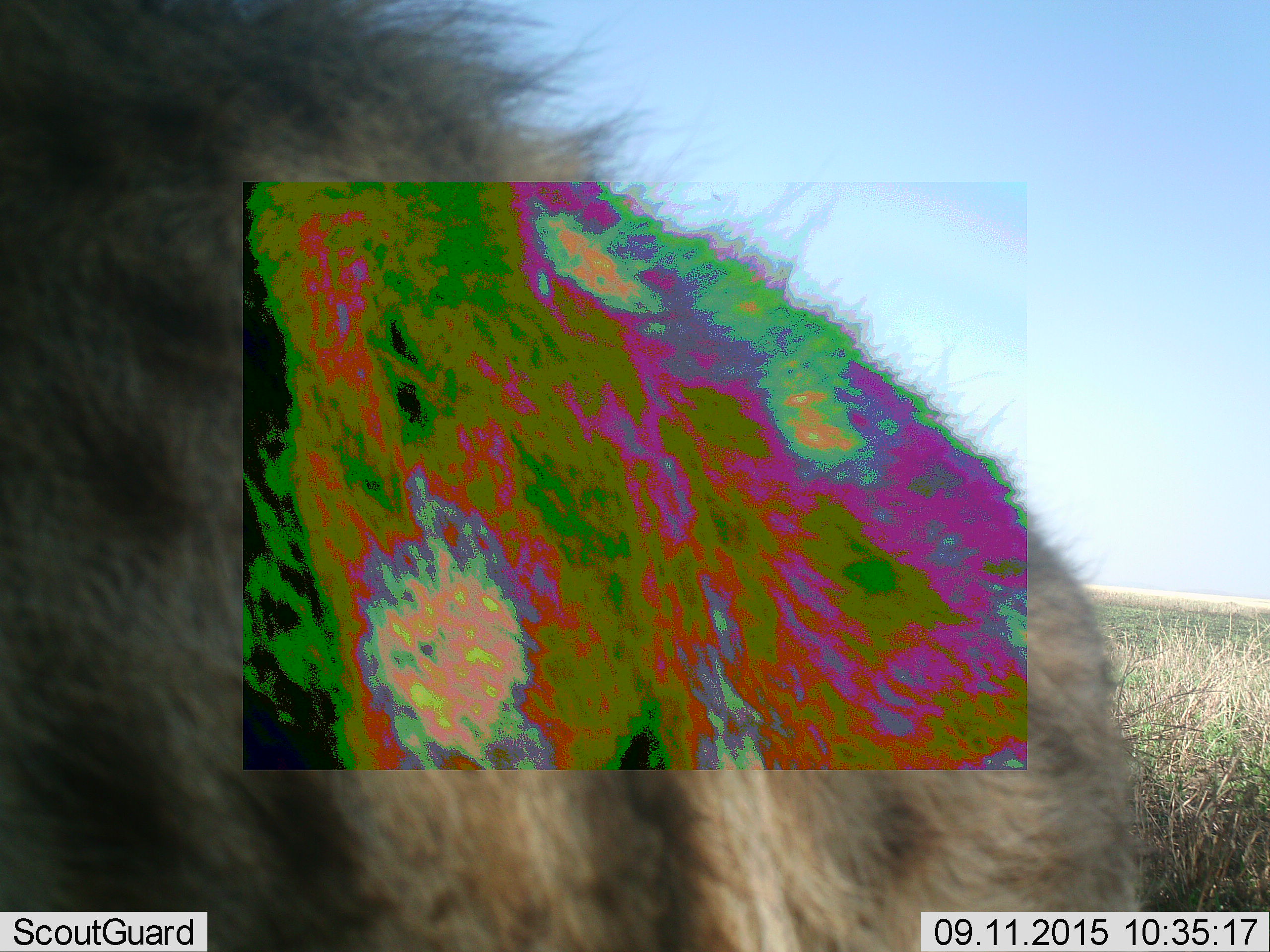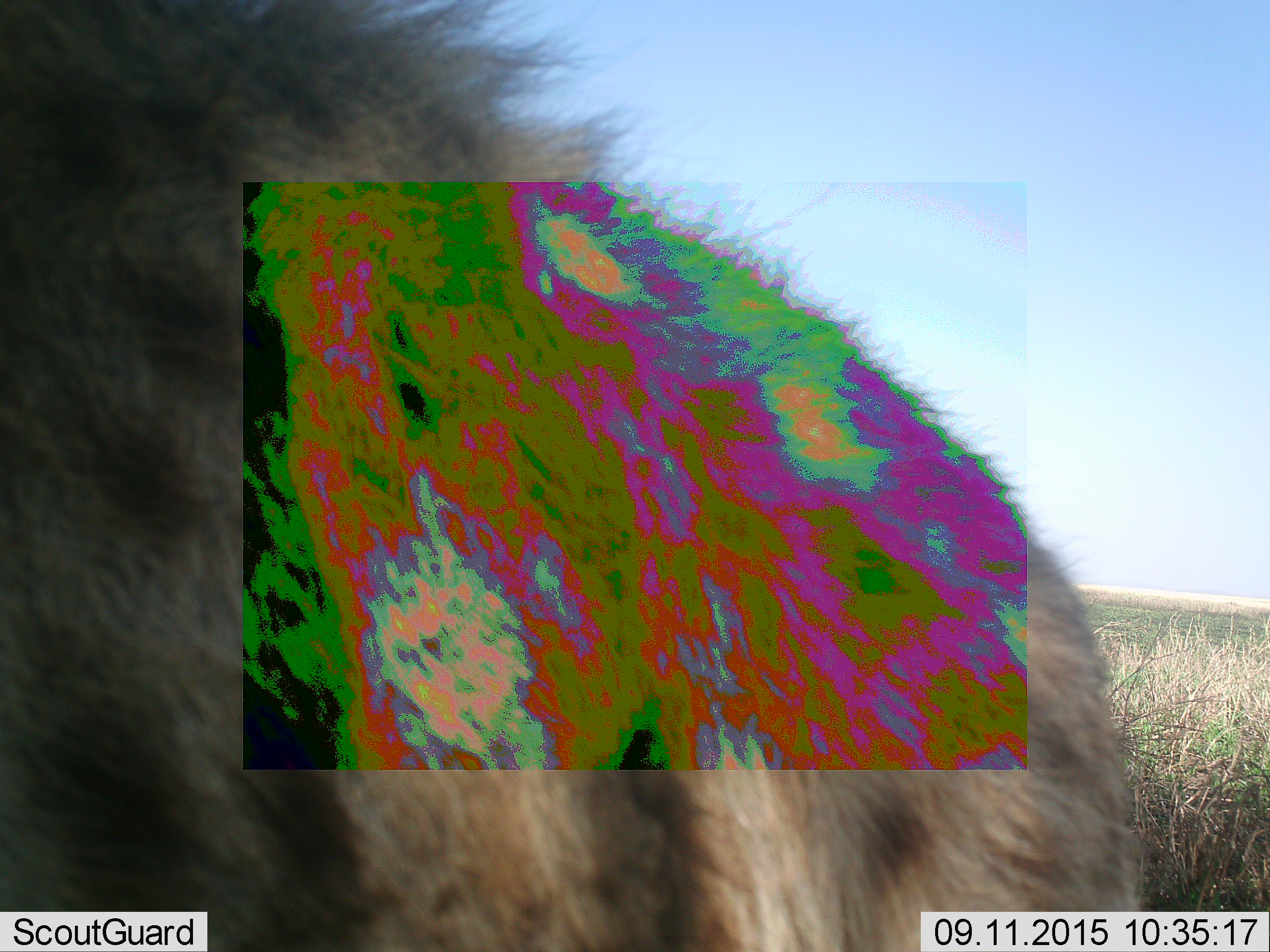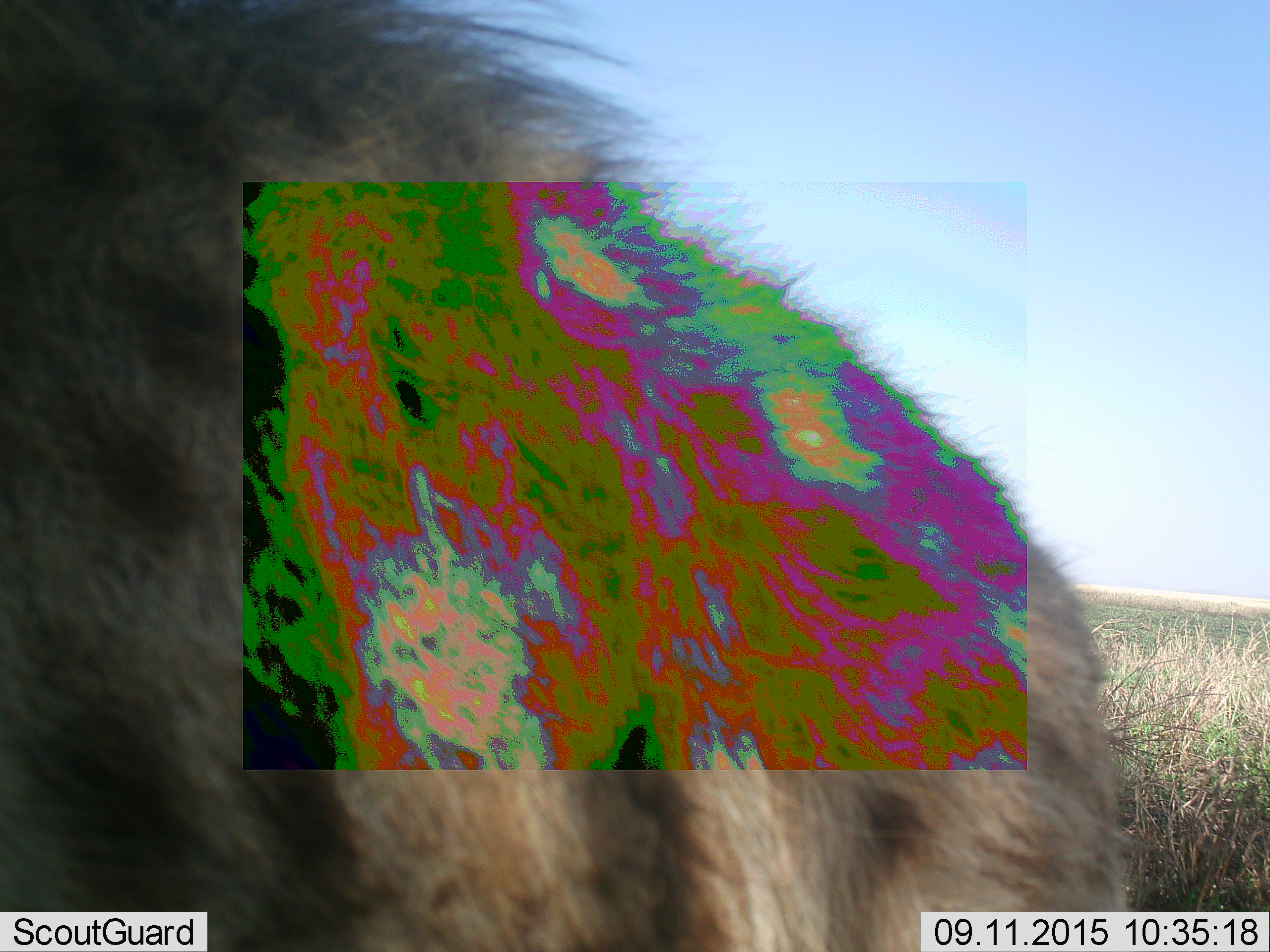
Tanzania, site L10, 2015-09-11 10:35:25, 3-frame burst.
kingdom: Animalia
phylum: Chordata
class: Mammalia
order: Carnivora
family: Hyaenidae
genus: Crocuta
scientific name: Crocuta crocuta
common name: spotted hyena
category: hyenaspotted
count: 1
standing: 75%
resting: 25%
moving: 0%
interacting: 0%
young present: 0%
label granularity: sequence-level